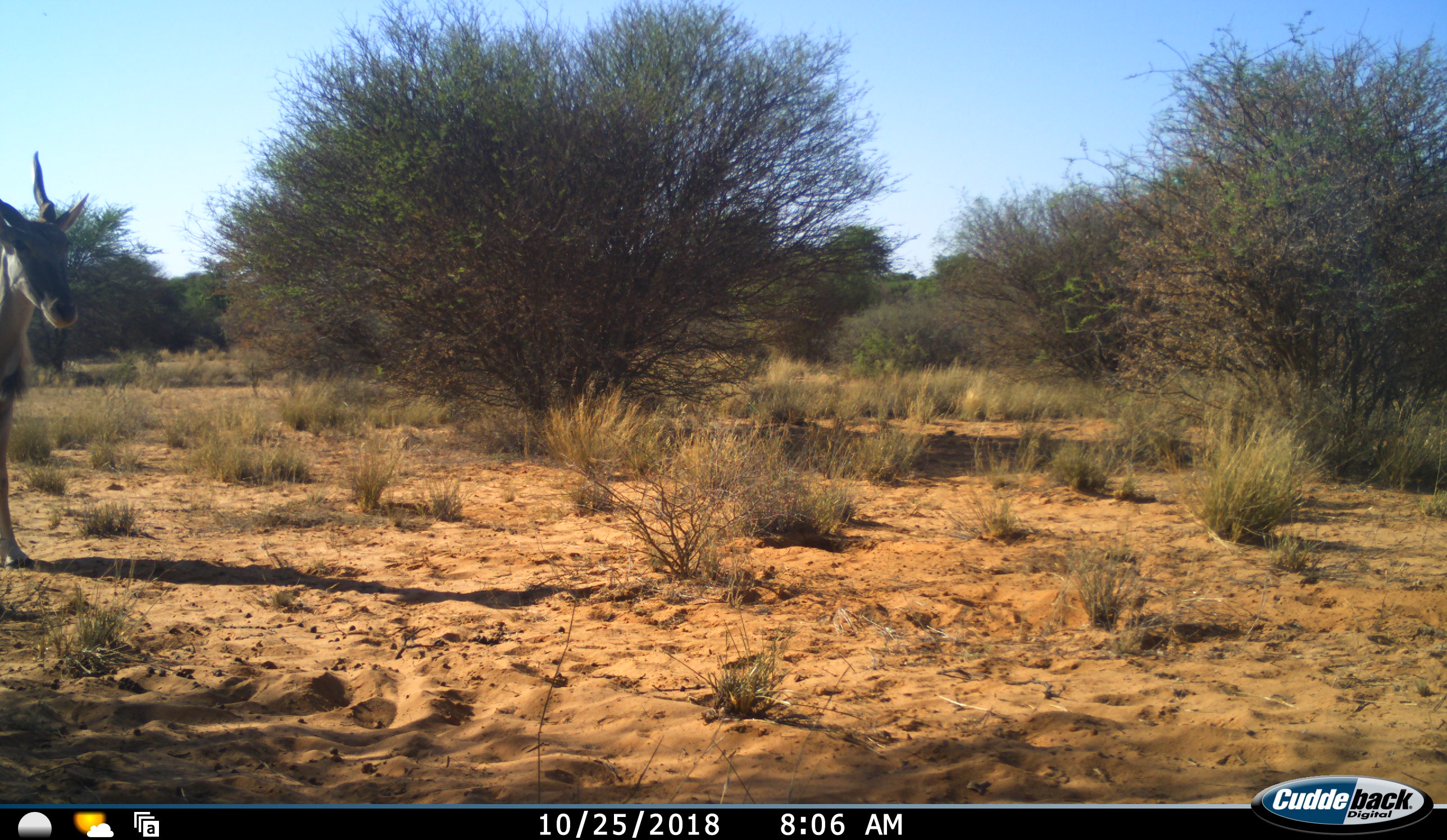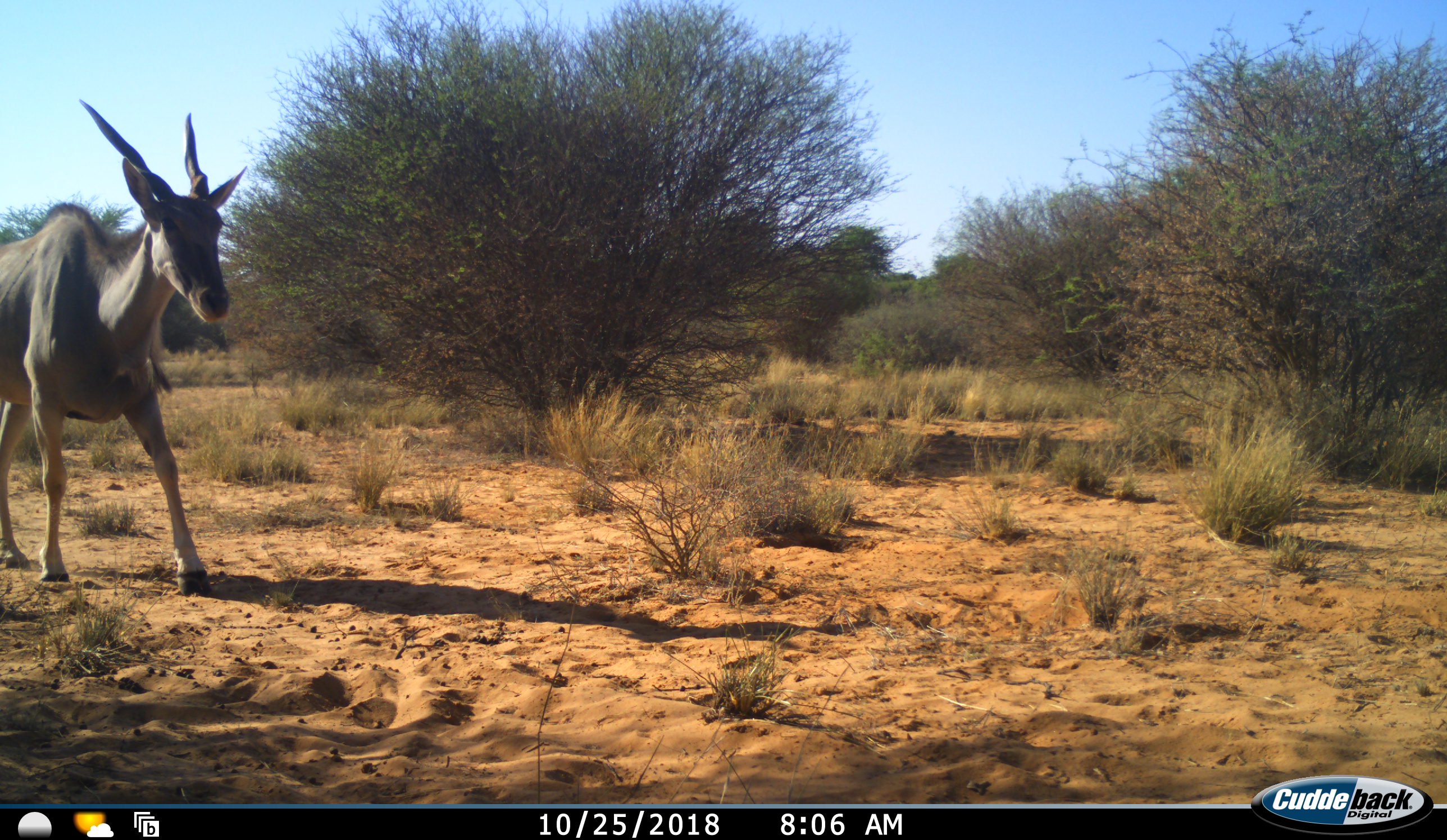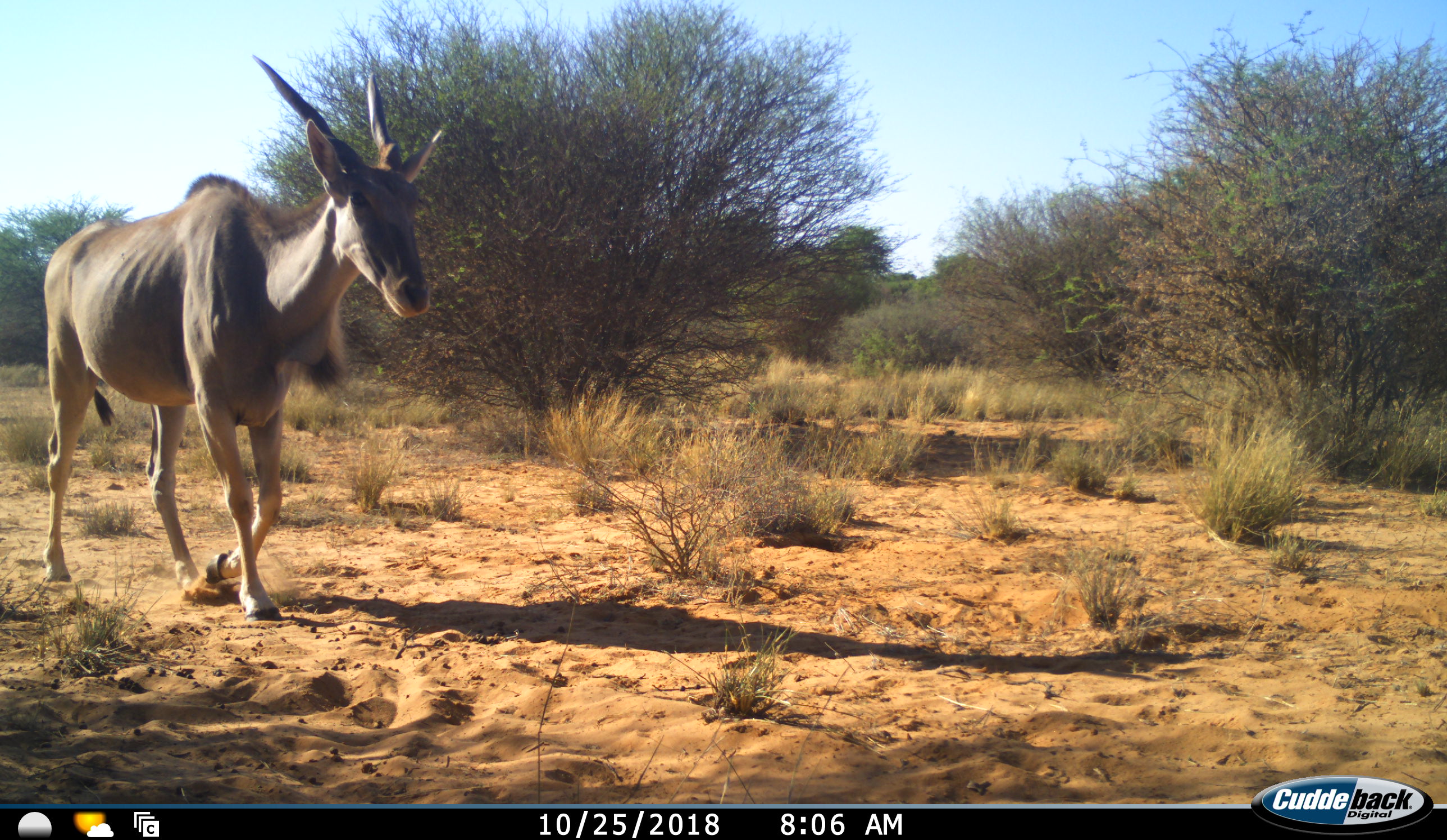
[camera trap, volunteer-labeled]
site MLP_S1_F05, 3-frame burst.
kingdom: Animalia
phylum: Chordata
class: Mammalia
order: Artiodactyla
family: Bovidae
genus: Tragelaphus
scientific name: Tragelaphus oryx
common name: eland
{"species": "eland (Tragelaphus oryx)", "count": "1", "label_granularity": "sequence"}